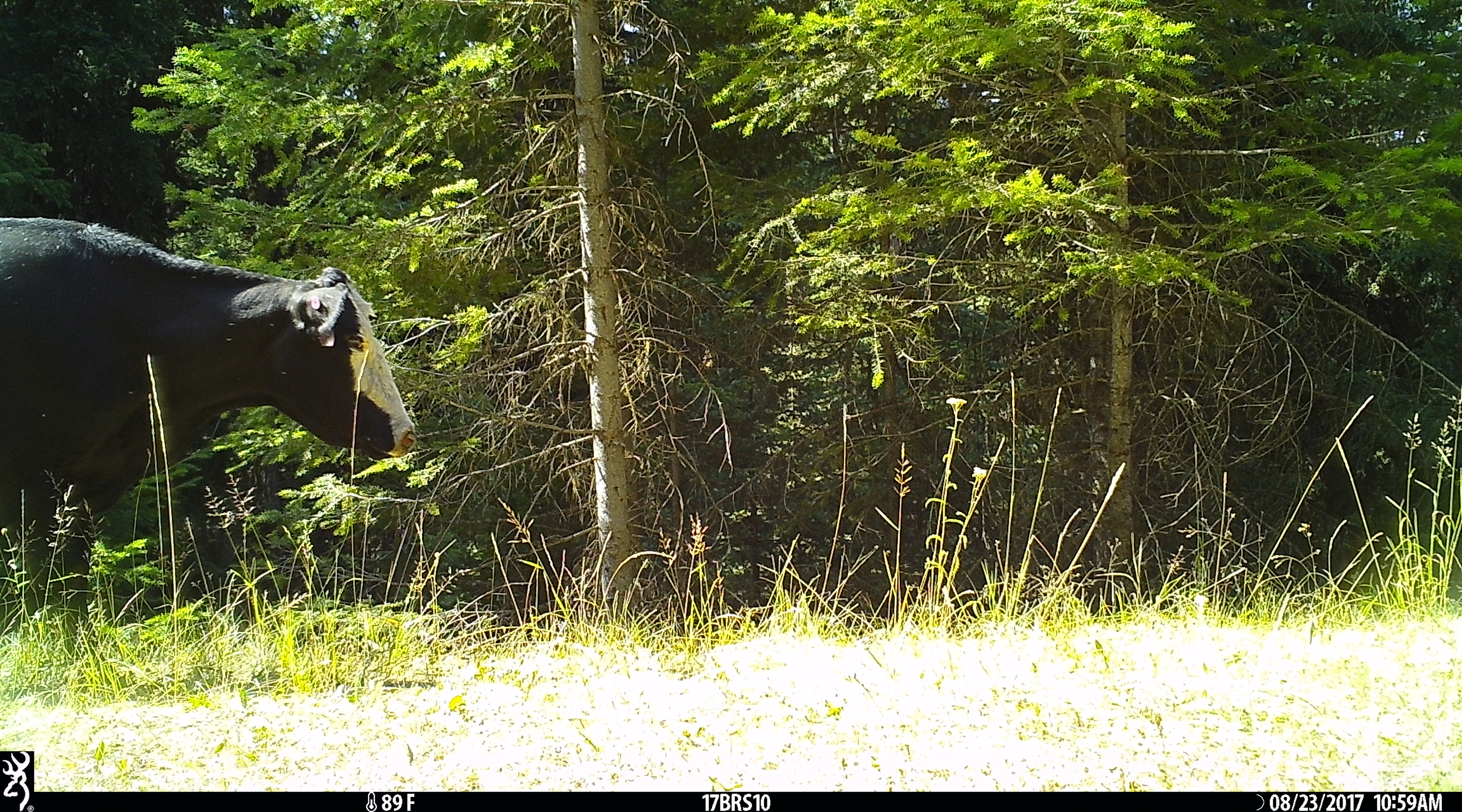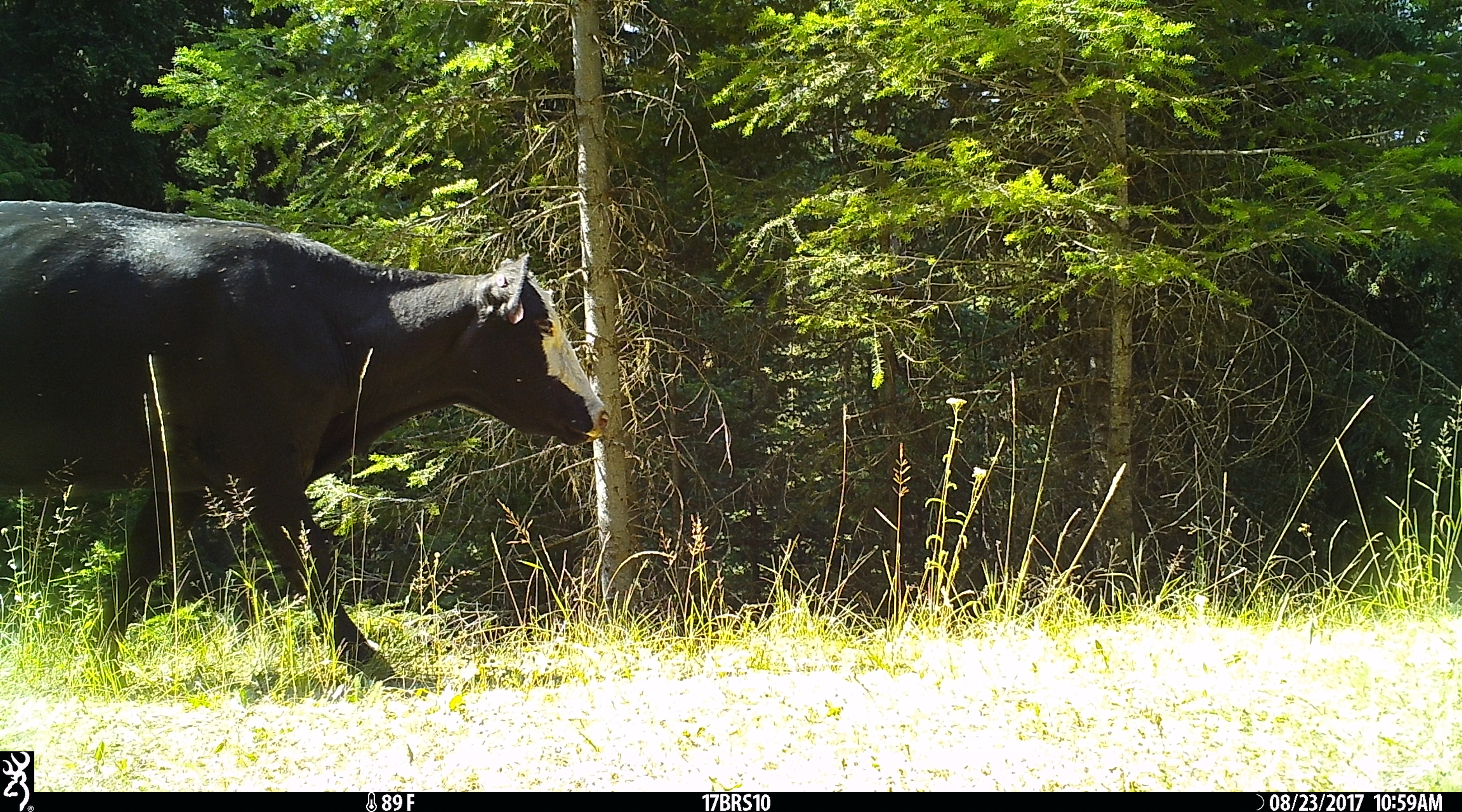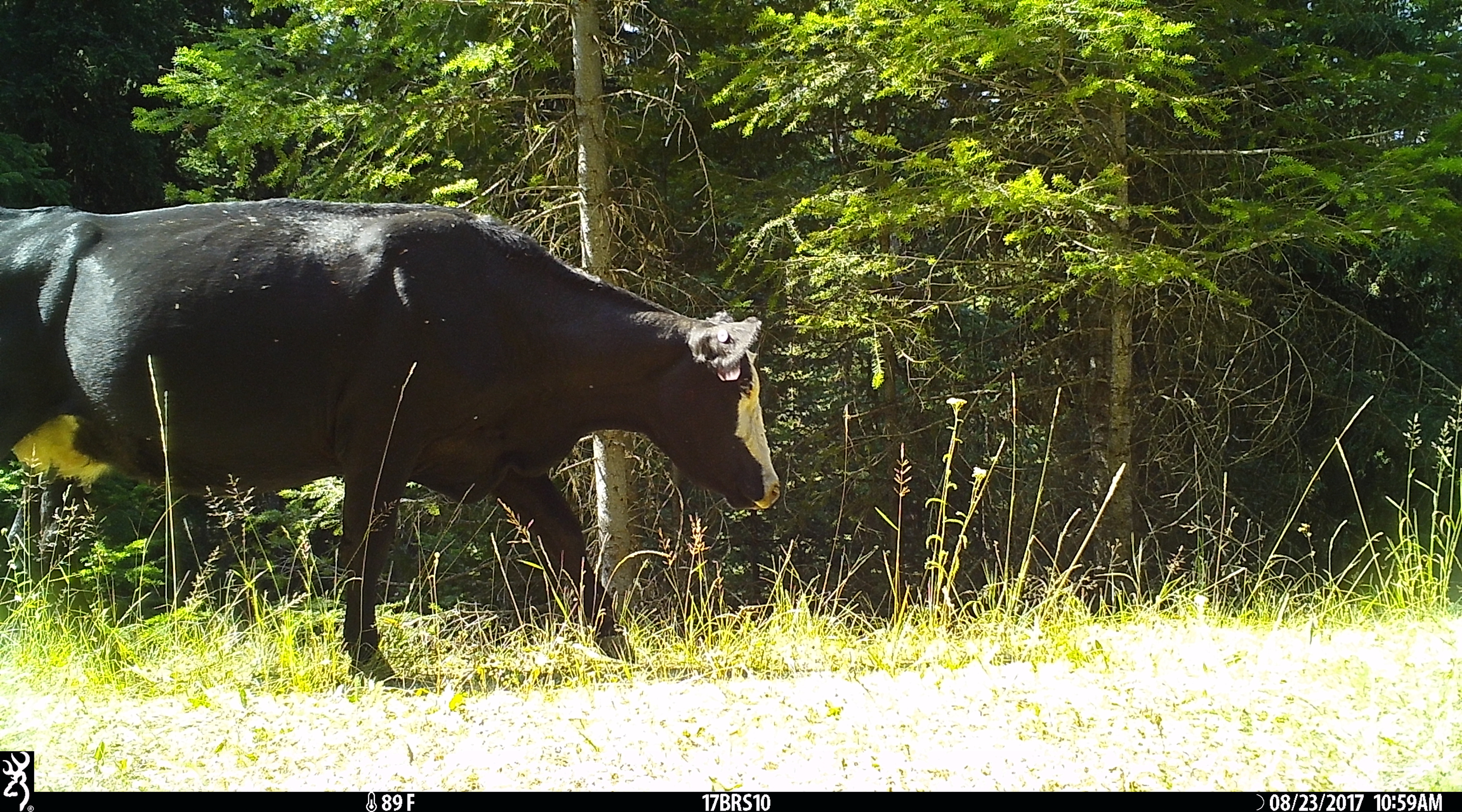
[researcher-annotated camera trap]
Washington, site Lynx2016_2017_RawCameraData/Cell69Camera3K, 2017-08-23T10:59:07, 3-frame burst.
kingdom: Animalia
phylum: Chordata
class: Mammalia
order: Artiodactyla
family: Bovidae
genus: Bos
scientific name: Bos taurus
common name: domestic cattle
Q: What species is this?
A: Domestic cattle (Bos taurus).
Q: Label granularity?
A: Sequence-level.